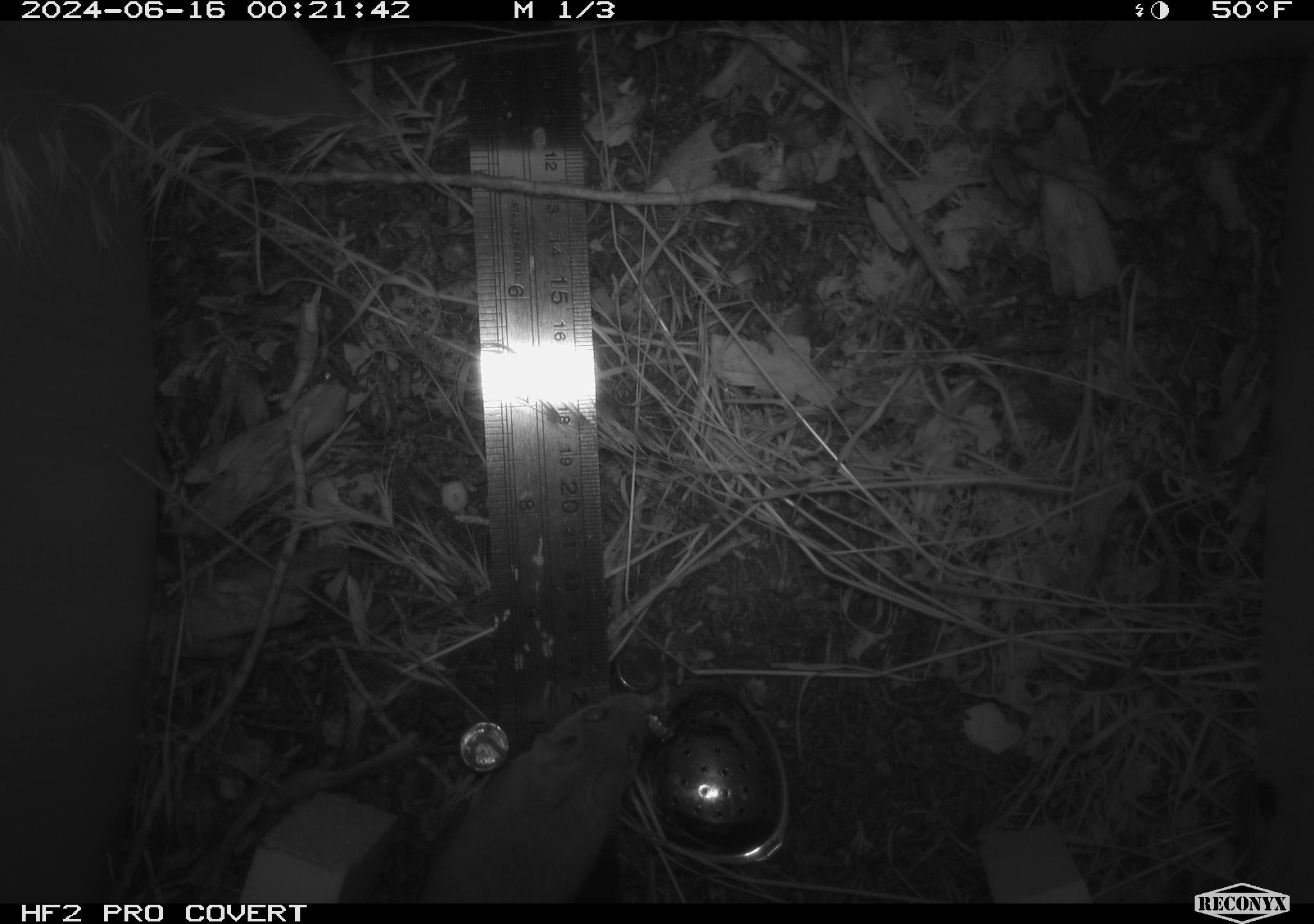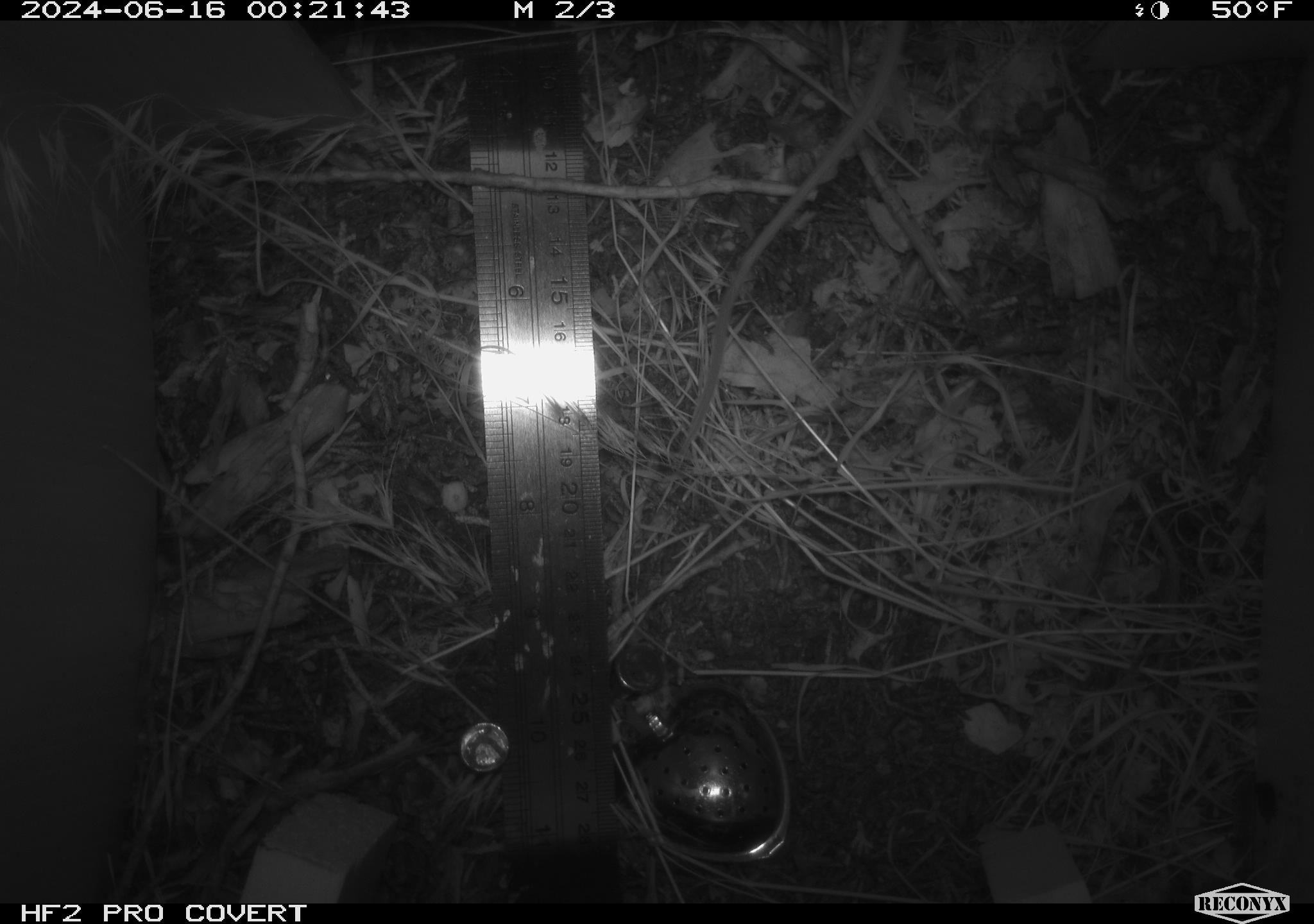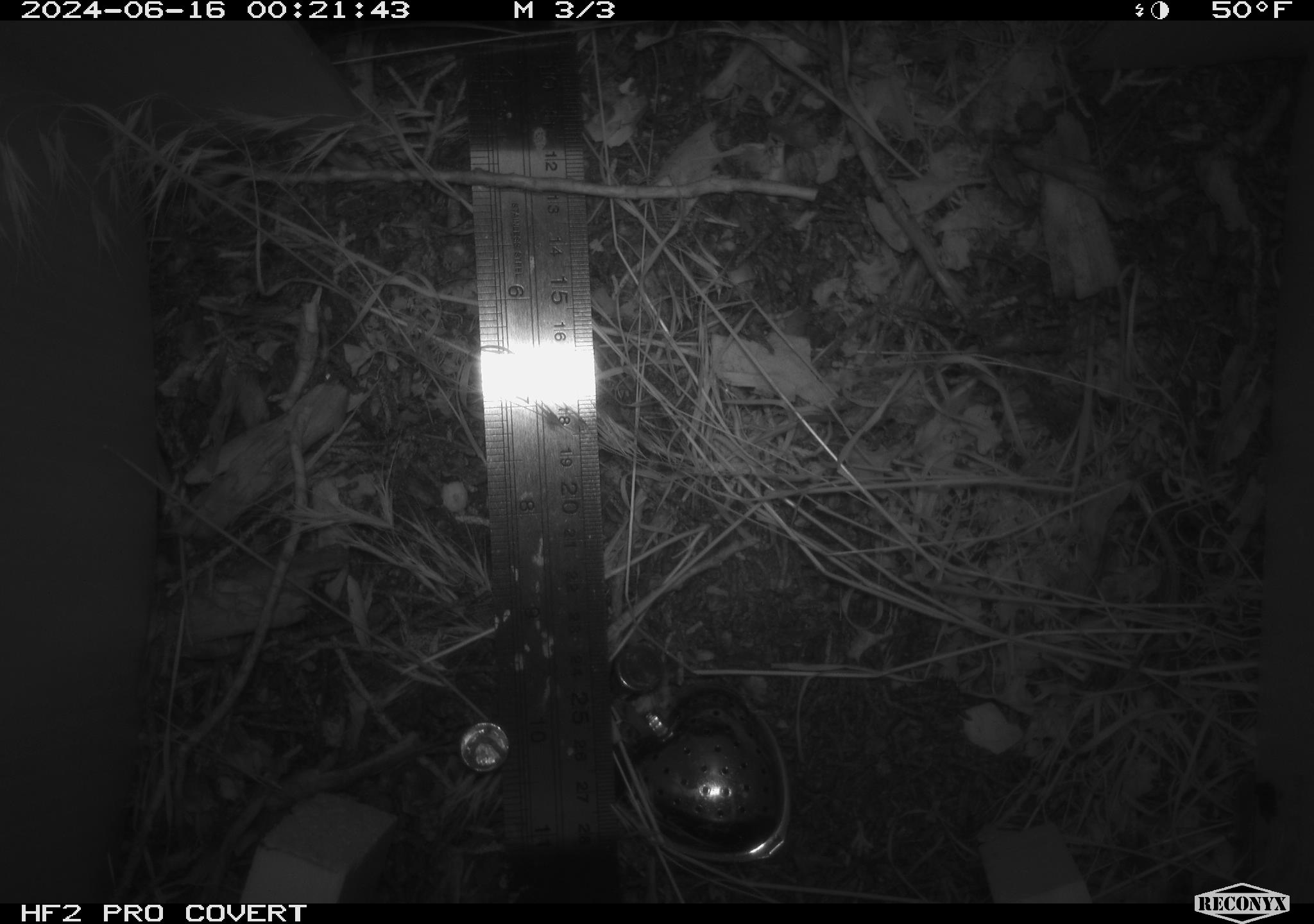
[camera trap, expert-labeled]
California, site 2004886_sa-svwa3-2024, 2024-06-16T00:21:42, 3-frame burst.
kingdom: Animalia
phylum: Chordata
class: Mammalia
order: Rodentia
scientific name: Rodentia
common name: mouse species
Mouse species (Rodentia).